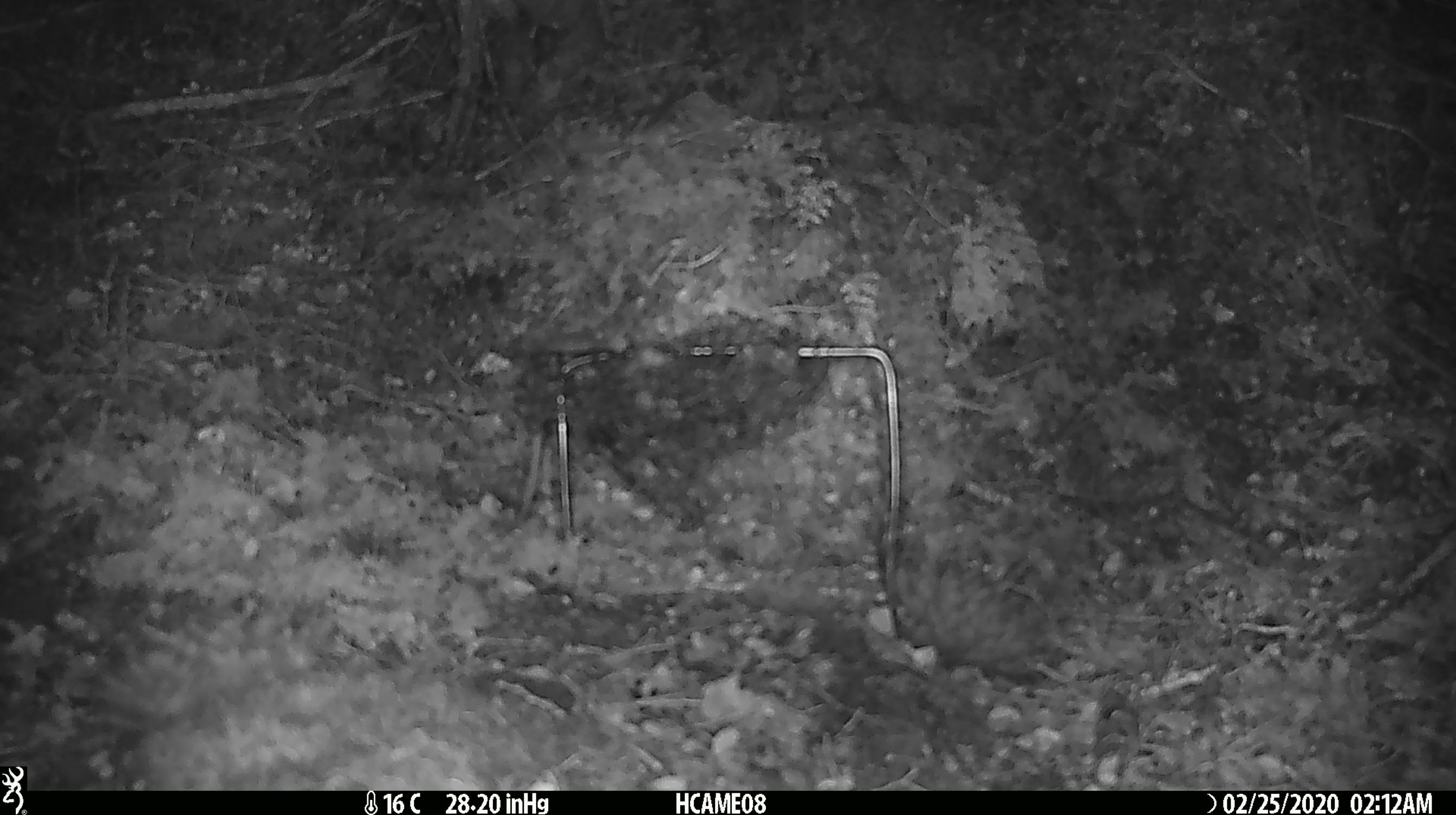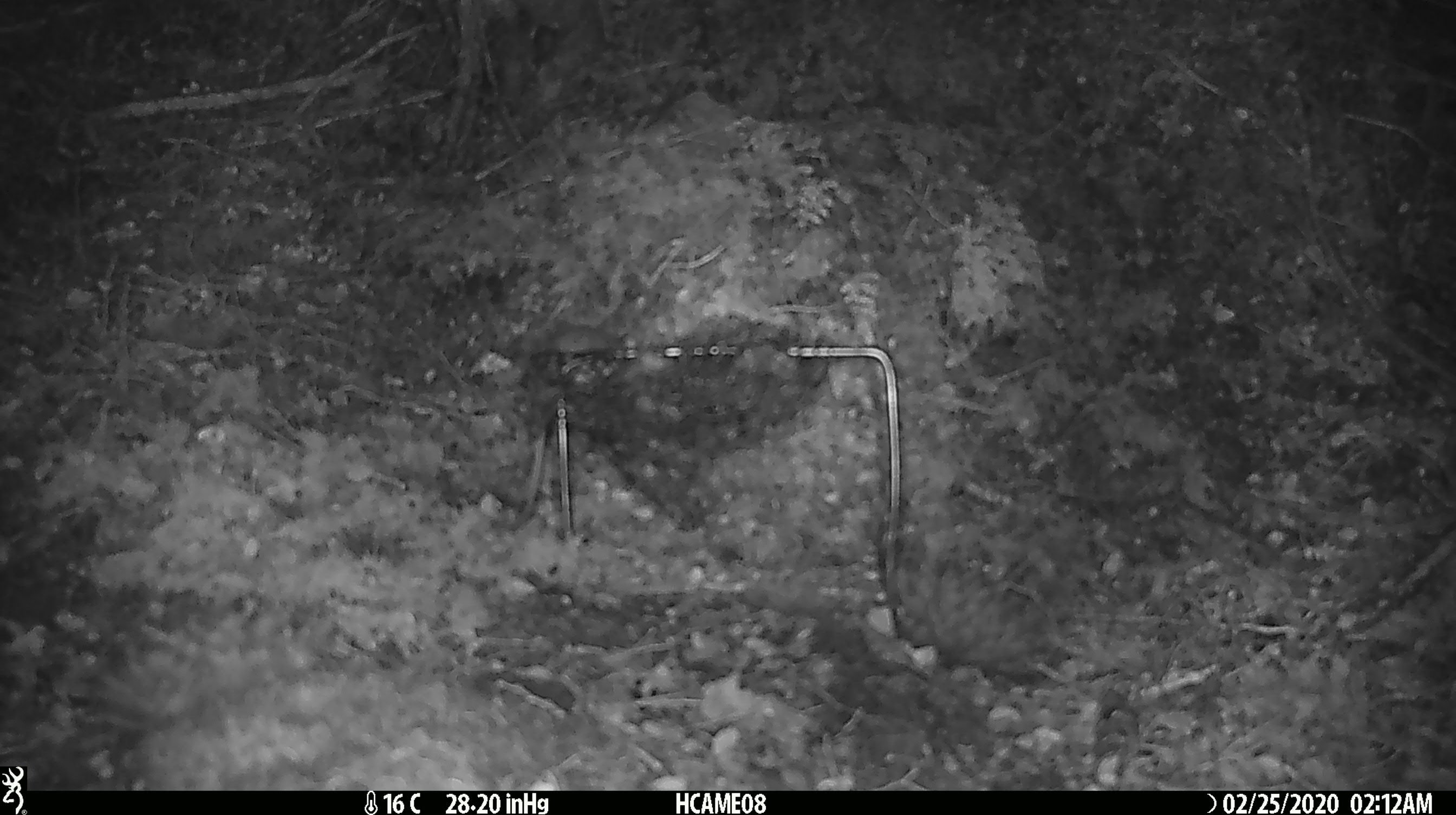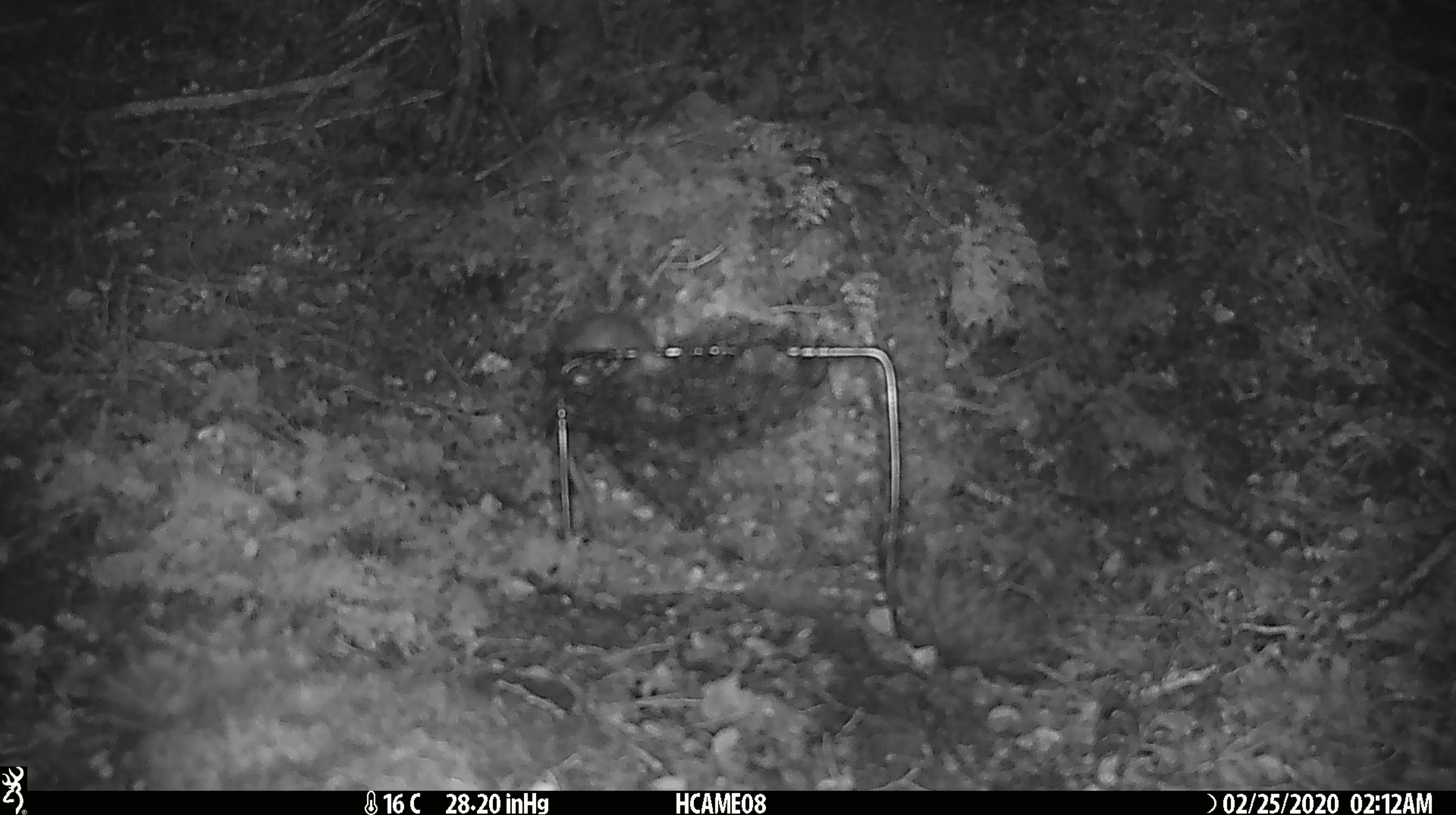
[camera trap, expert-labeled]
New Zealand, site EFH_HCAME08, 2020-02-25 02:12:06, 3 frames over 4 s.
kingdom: Animalia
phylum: Chordata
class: Mammalia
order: Rodentia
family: Muridae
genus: Mus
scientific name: Mus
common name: mouse